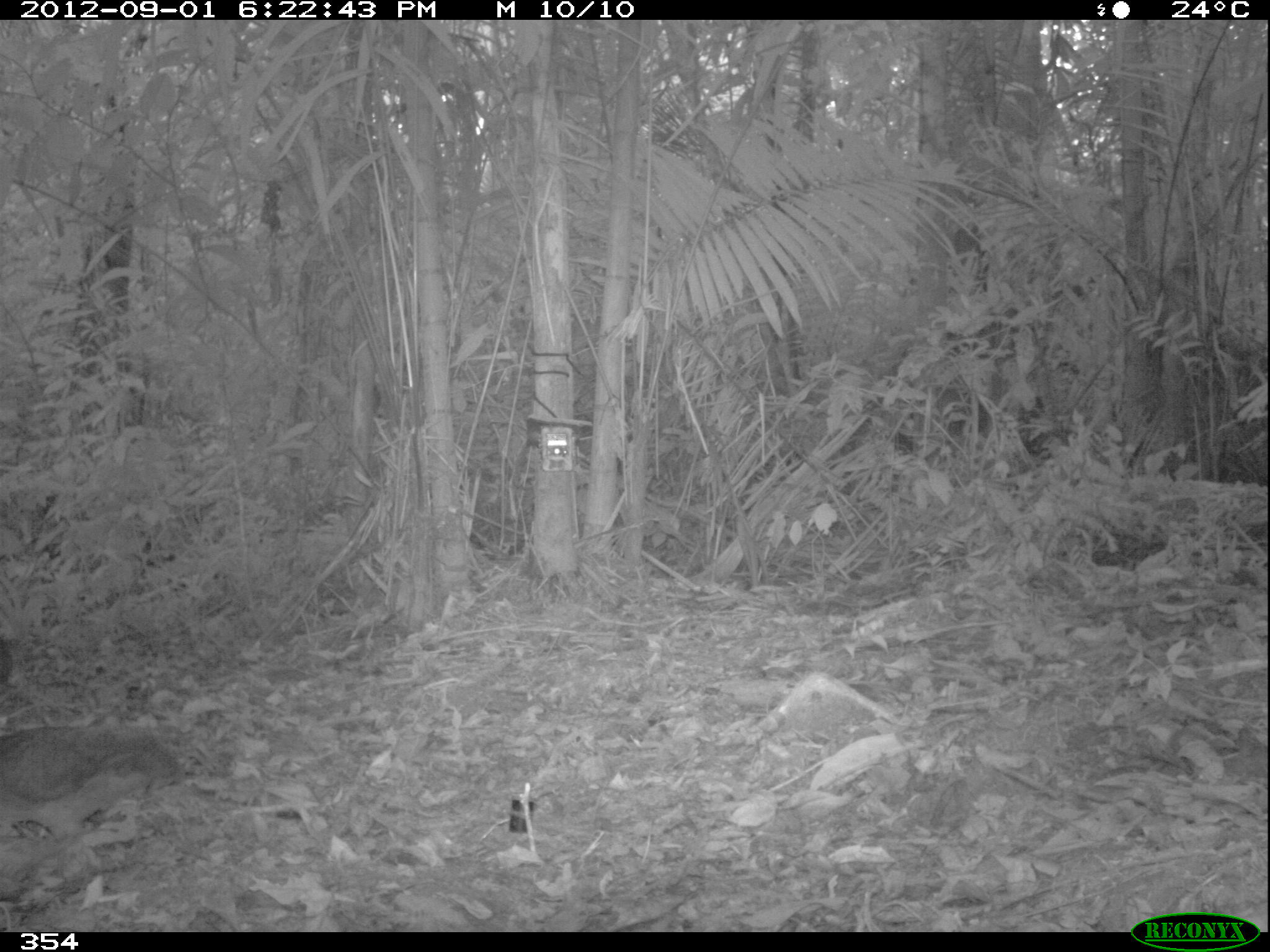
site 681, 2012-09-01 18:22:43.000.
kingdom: Animalia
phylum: Chordata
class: Aves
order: Galliformes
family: Phasianidae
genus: Alectoris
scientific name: Alectoris rufa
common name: red-legged partridge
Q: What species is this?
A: Alectoris rufa (red-legged partridge).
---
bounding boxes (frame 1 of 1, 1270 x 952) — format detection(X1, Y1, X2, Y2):
alectoris rufa: detection(0, 723, 180, 868); detection(0, 635, 16, 689)